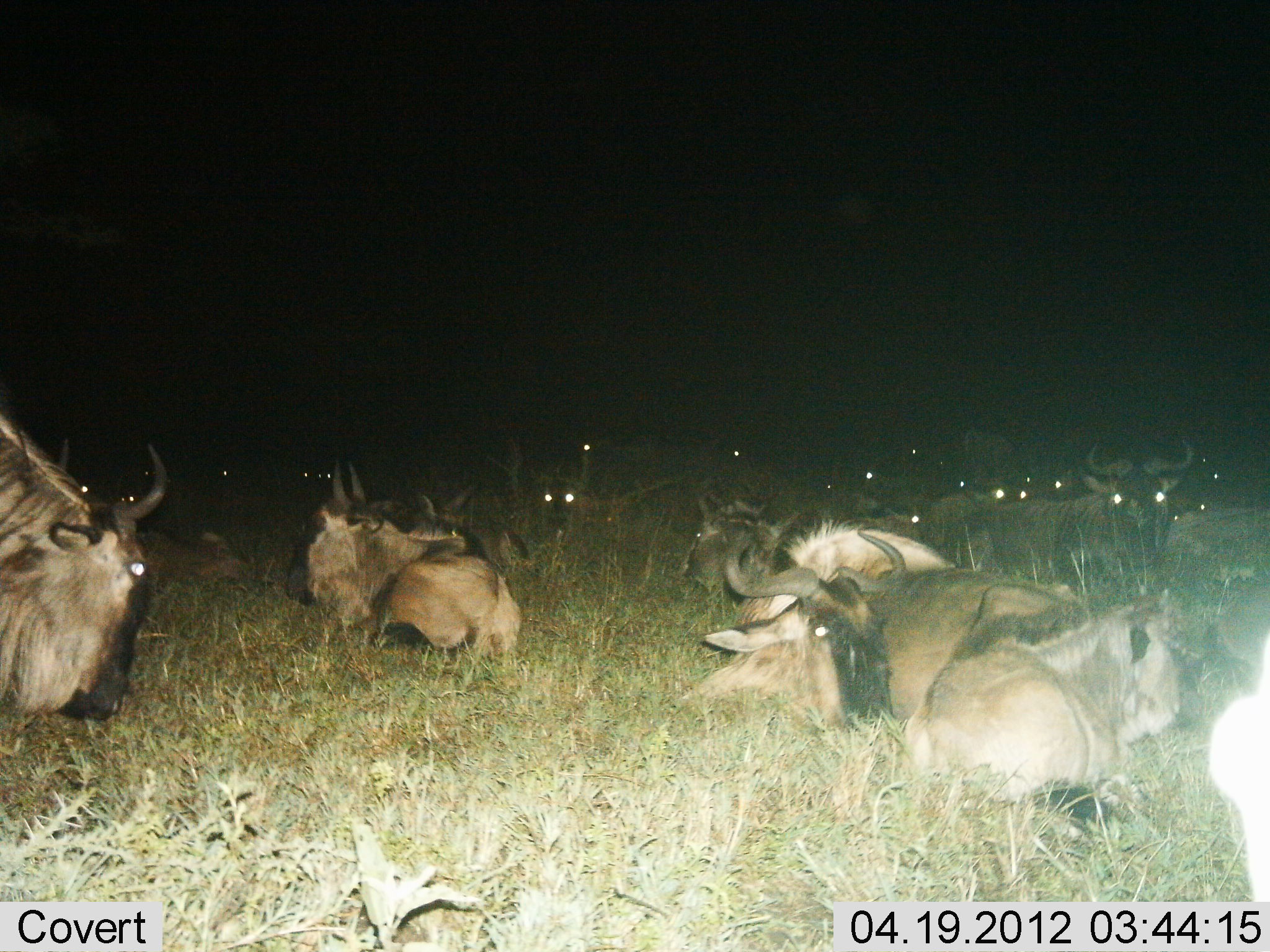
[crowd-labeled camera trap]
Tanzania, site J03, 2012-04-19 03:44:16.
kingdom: Animalia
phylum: Chordata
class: Mammalia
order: Artiodactyla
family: Bovidae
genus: Connochaetes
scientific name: Connochaetes taurinus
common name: blue wildebeest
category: wildebeest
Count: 11-50.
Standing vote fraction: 42%.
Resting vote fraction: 94%.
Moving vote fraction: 0%.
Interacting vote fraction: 0%.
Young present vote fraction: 10%.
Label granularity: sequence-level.